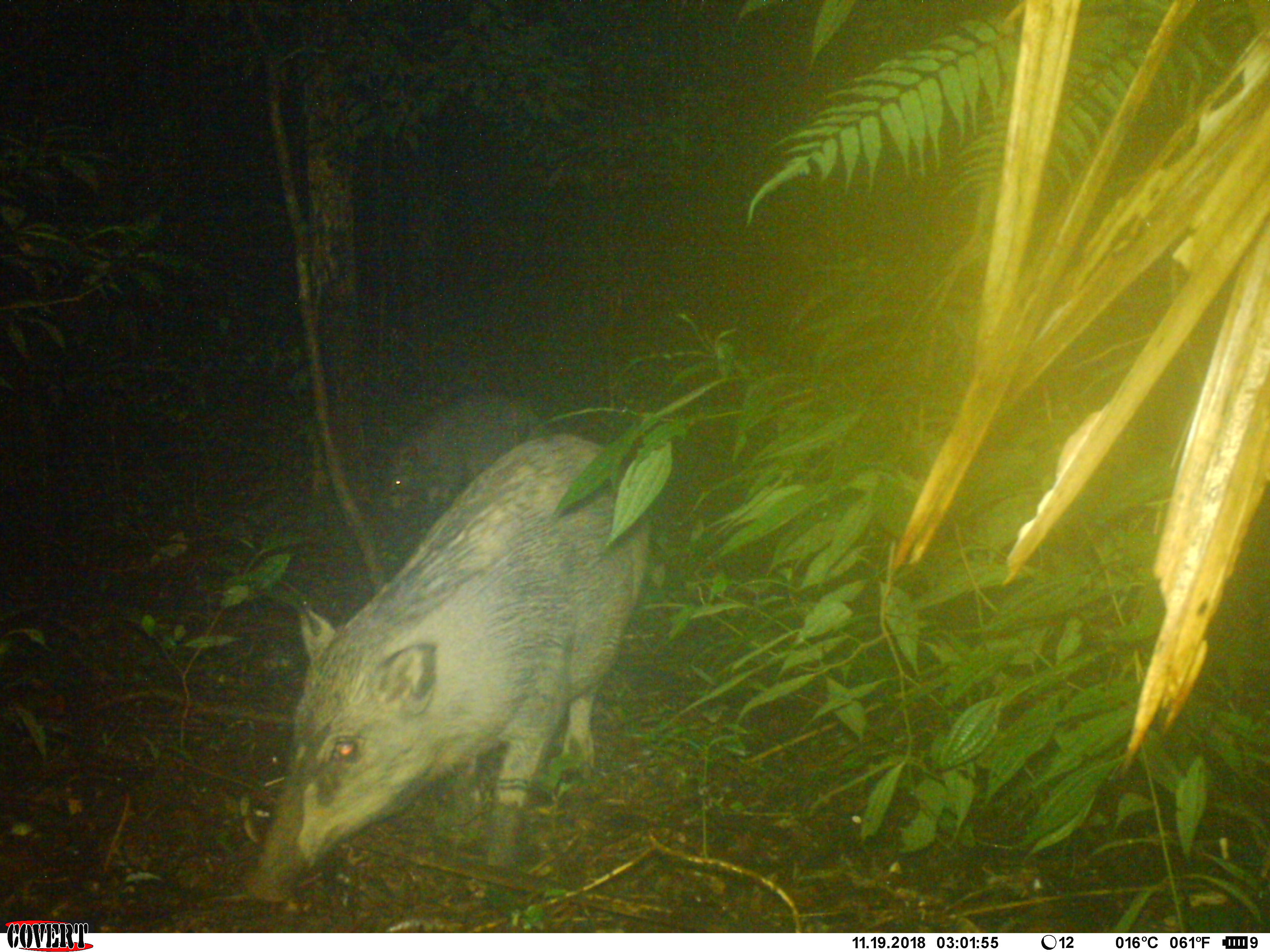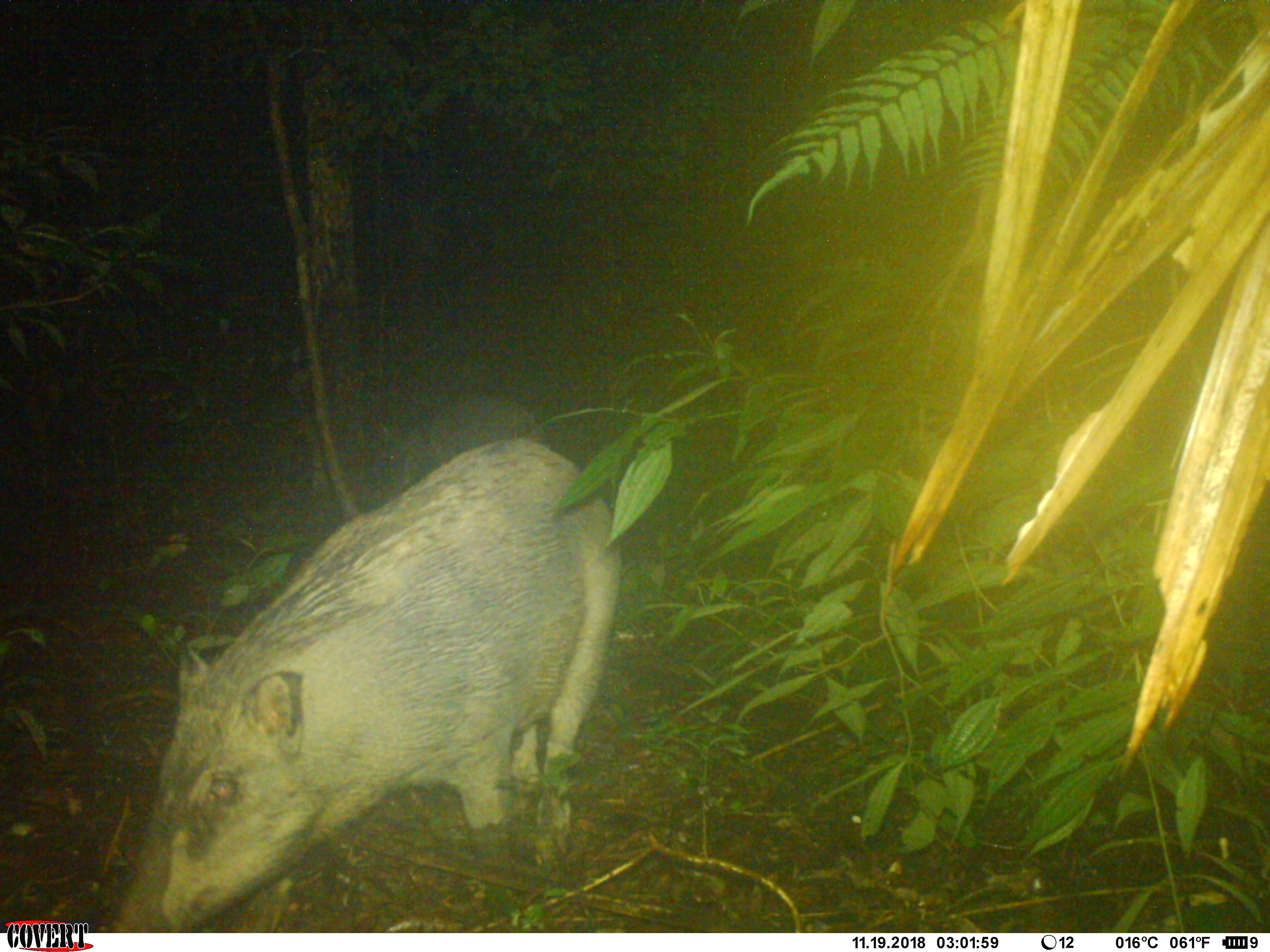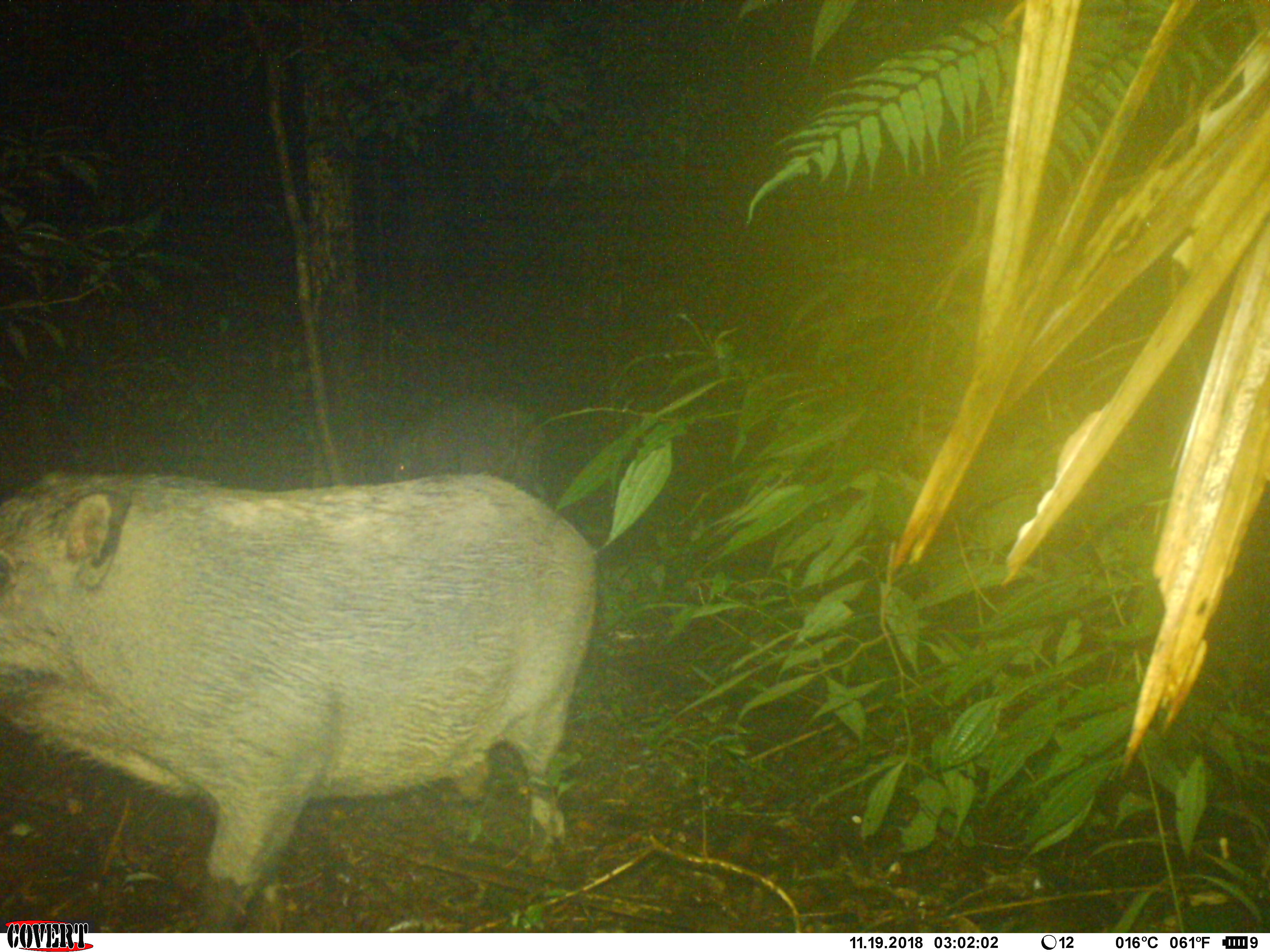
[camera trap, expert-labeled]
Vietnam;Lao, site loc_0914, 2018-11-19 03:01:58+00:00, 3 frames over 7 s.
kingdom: Animalia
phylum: Chordata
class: Mammalia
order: Artiodactyla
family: Suidae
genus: Sus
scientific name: Sus scrofa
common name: eurasian wild pig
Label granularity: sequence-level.